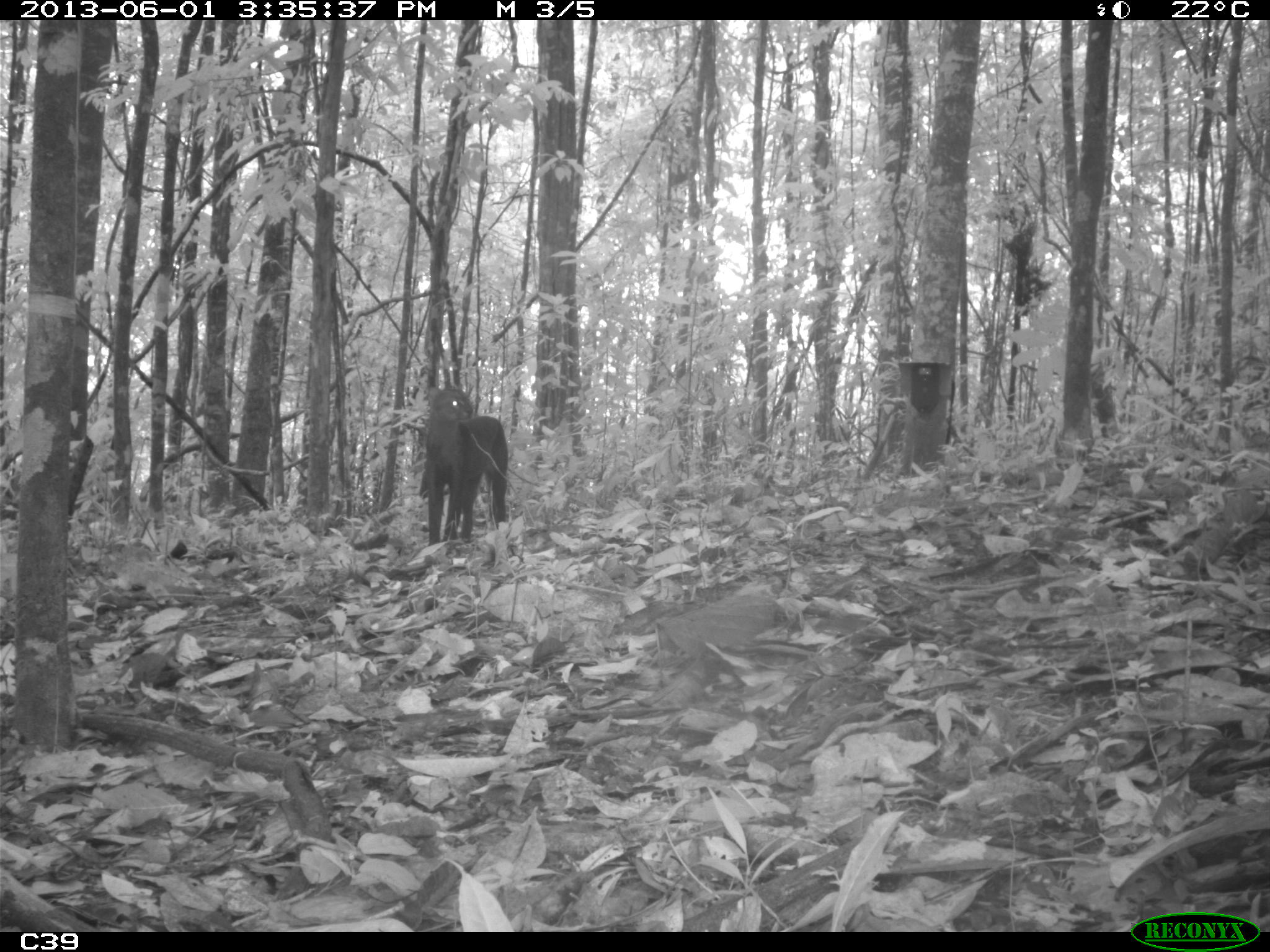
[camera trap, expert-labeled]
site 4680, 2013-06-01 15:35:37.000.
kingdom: Animalia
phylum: Chordata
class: Mammalia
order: Carnivora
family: Felidae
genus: Herpailurus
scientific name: Herpailurus yagouaroundi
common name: jaguarundi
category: puma yaguaroundi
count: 1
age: adult